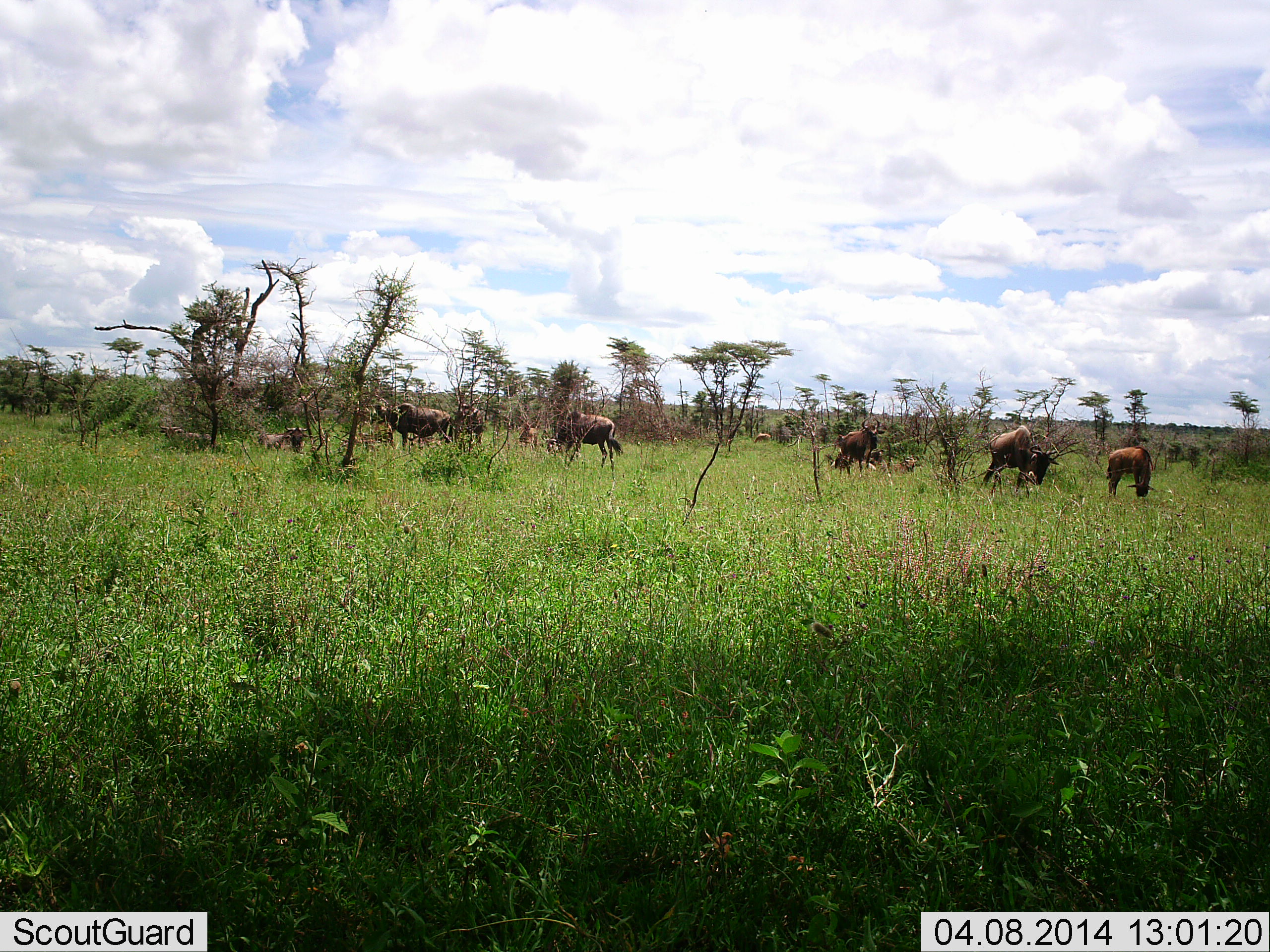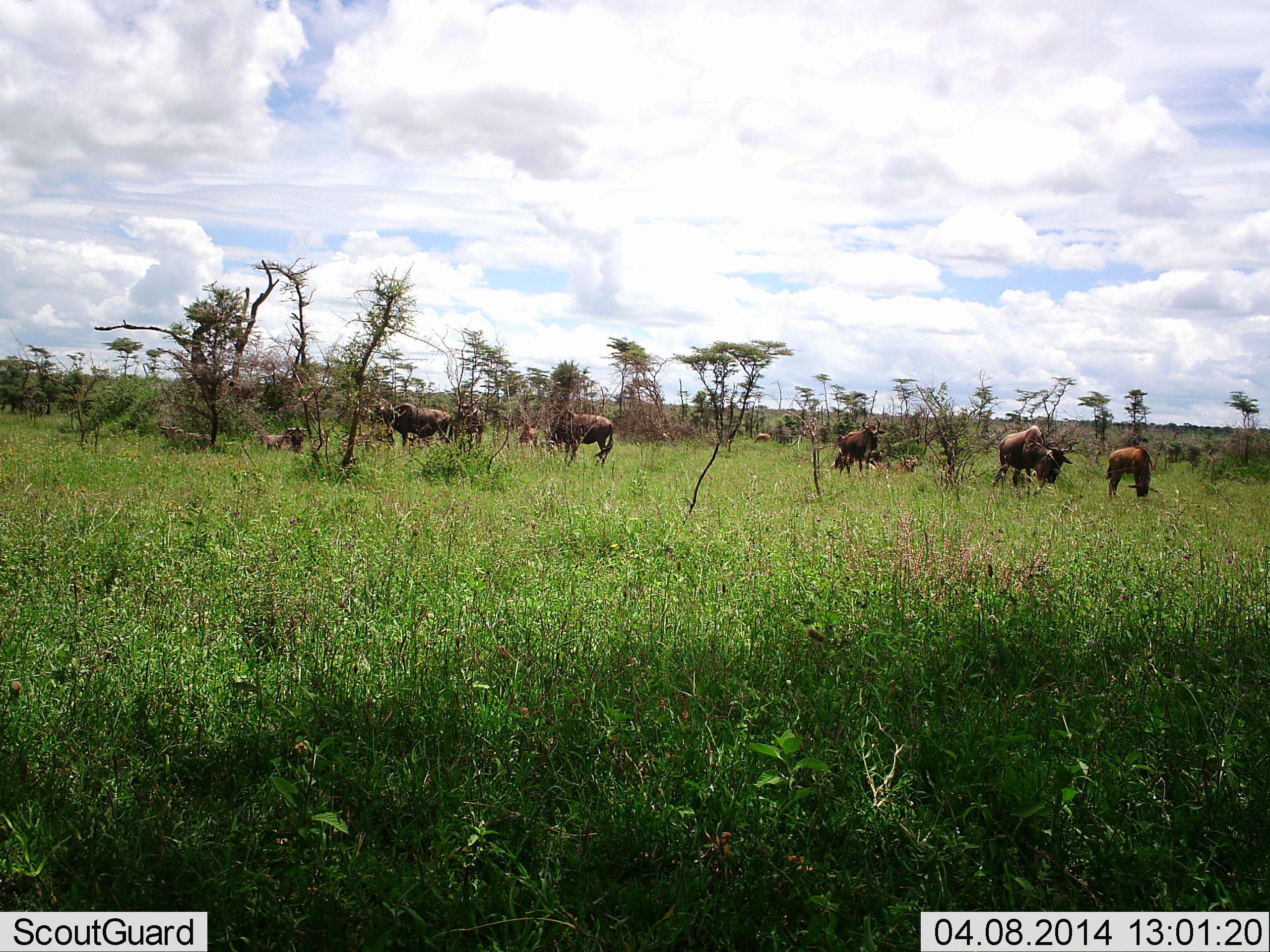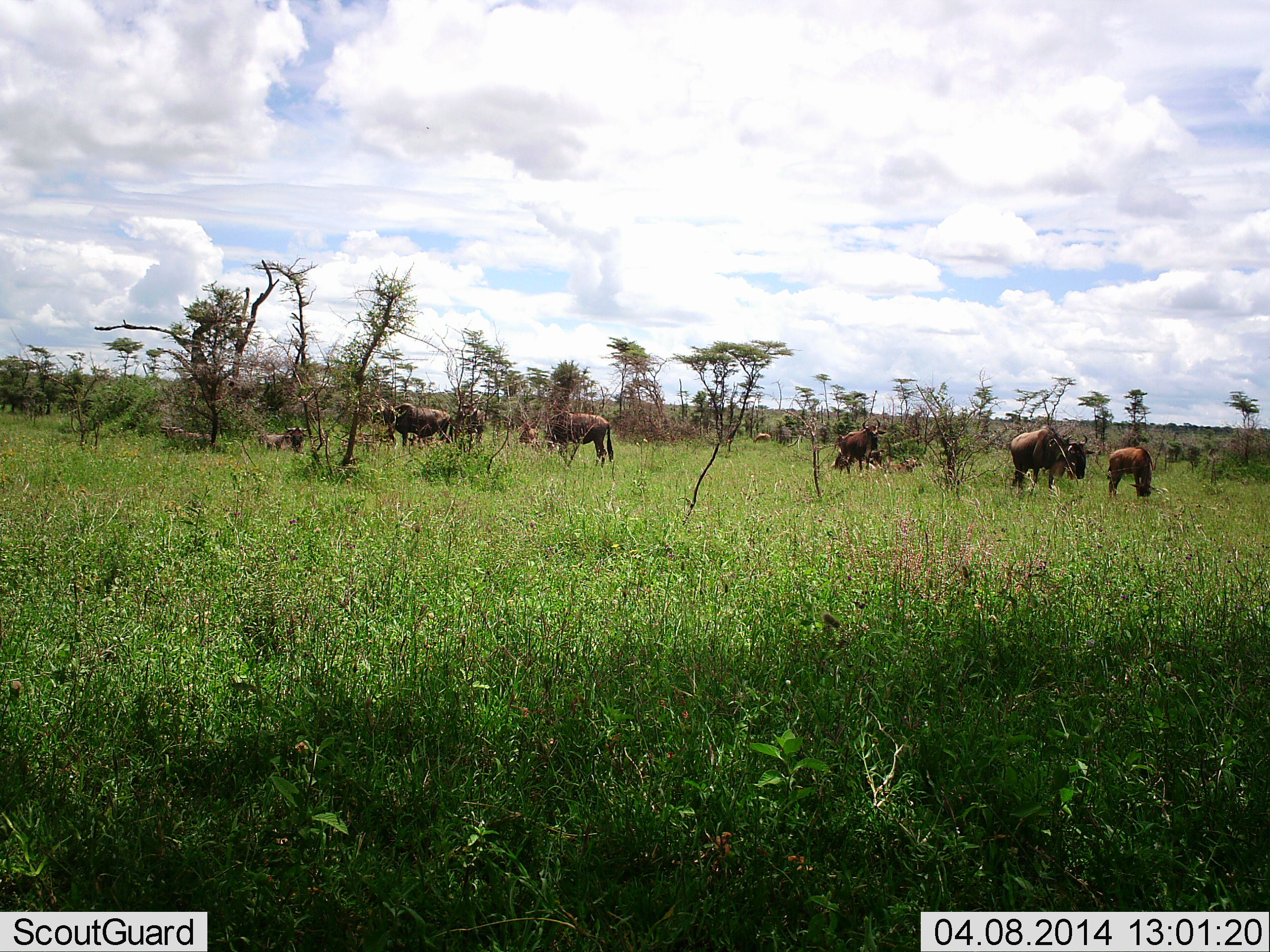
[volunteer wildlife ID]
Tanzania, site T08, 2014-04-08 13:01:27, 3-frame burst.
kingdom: Animalia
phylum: Chordata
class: Mammalia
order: Artiodactyla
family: Bovidae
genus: Connochaetes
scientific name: Connochaetes taurinus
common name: blue wildebeest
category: wildebeest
Wildebeest (blue wildebeest) (Connochaetes taurinus), count 9. Behavior (volunteer vote fractions): standing 65%, resting 40%, moving 27%, interacting 3%. Young present (vote fraction): 20%. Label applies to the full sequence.